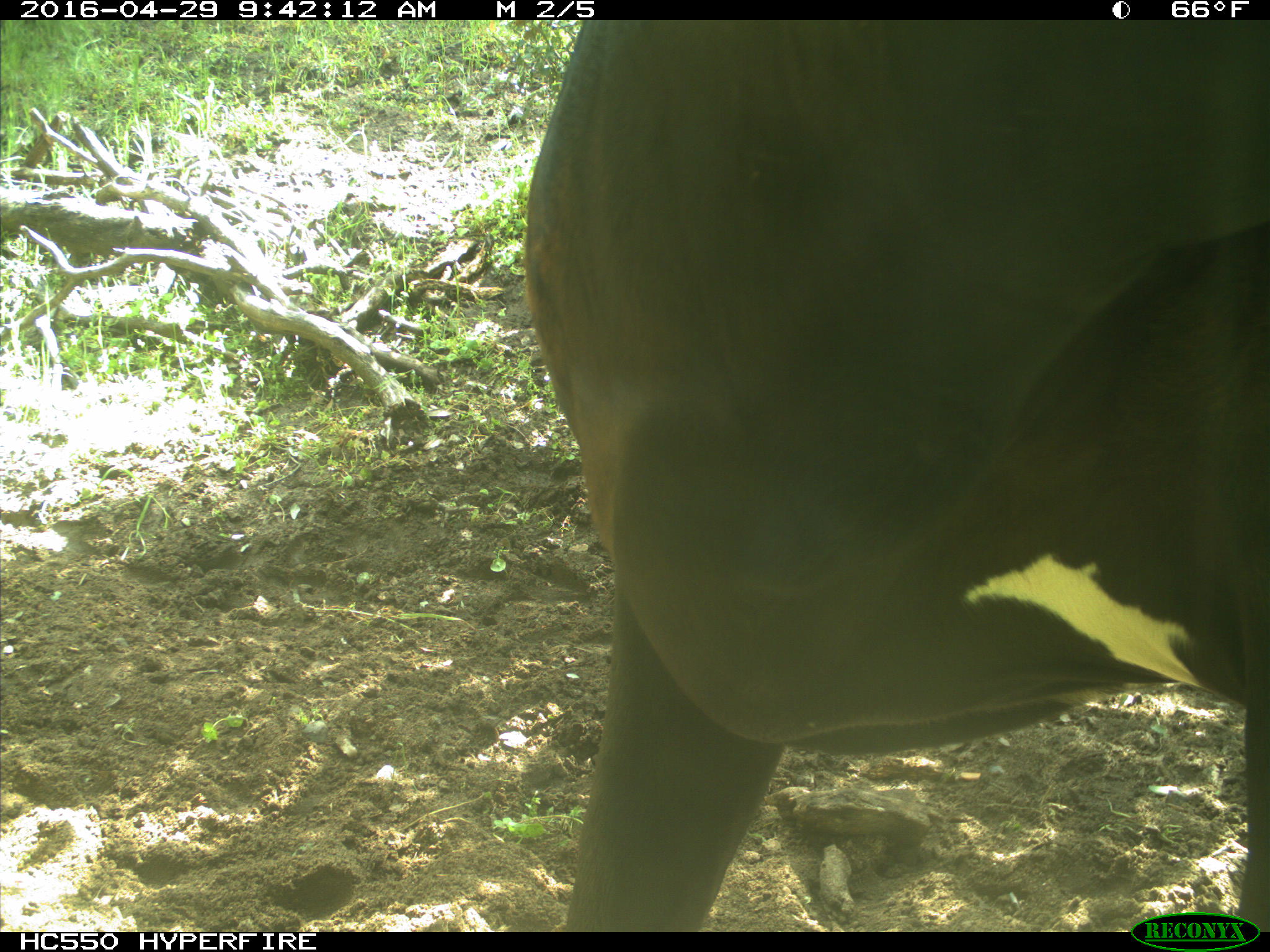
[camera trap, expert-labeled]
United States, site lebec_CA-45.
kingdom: Animalia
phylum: Chordata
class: Mammalia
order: Artiodactyla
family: Bovidae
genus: Bos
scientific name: Bos taurus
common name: domestic cow